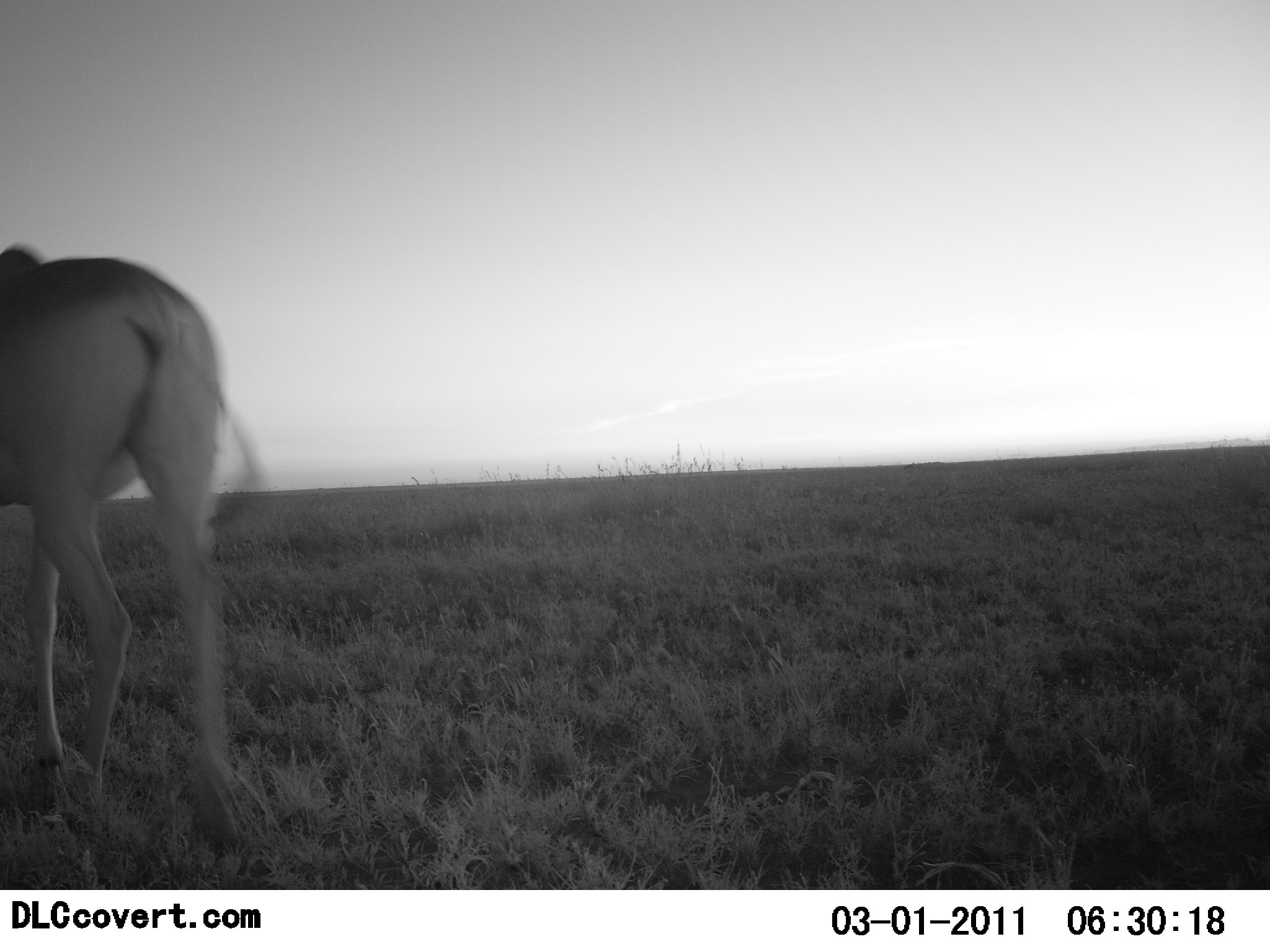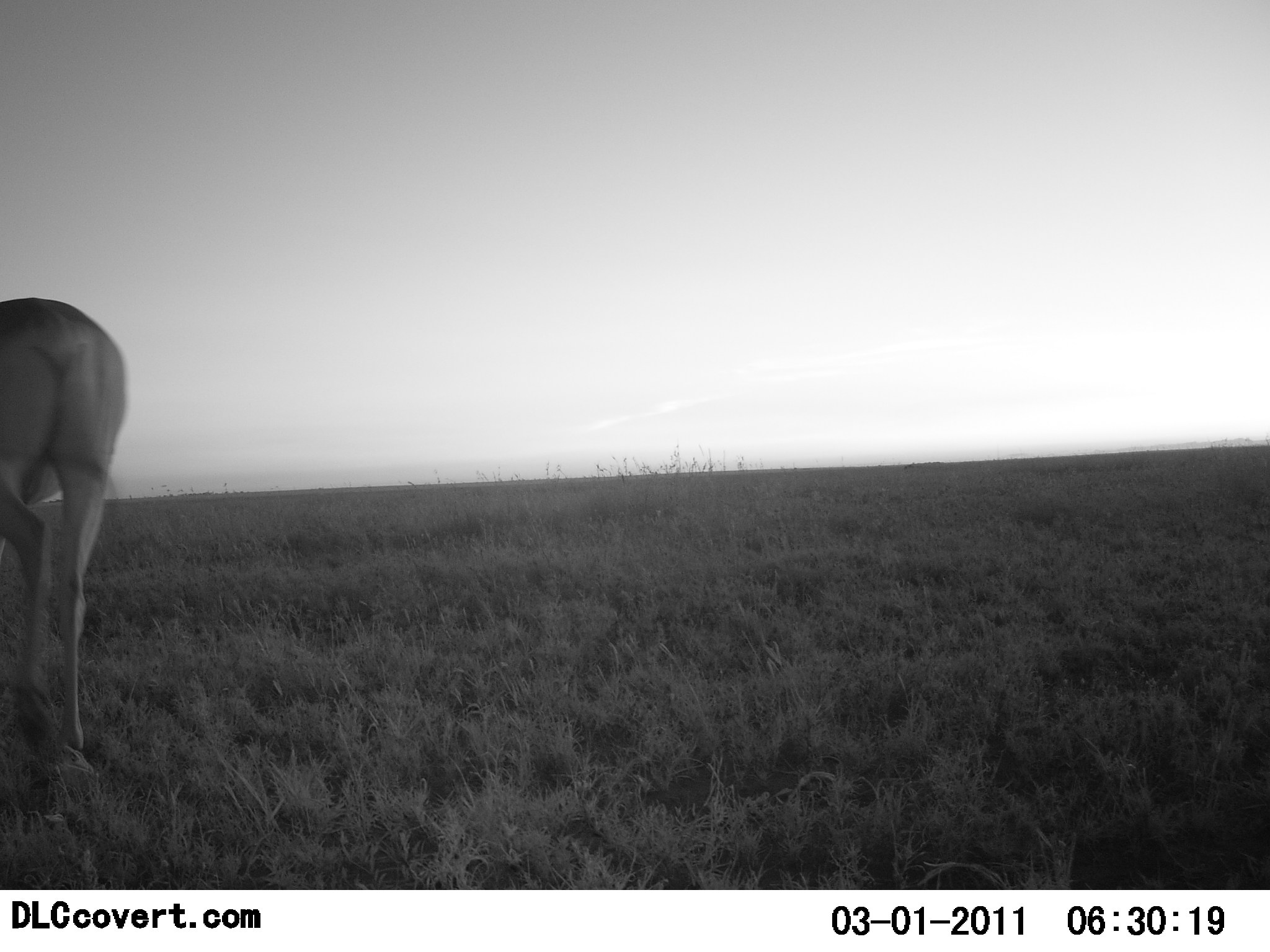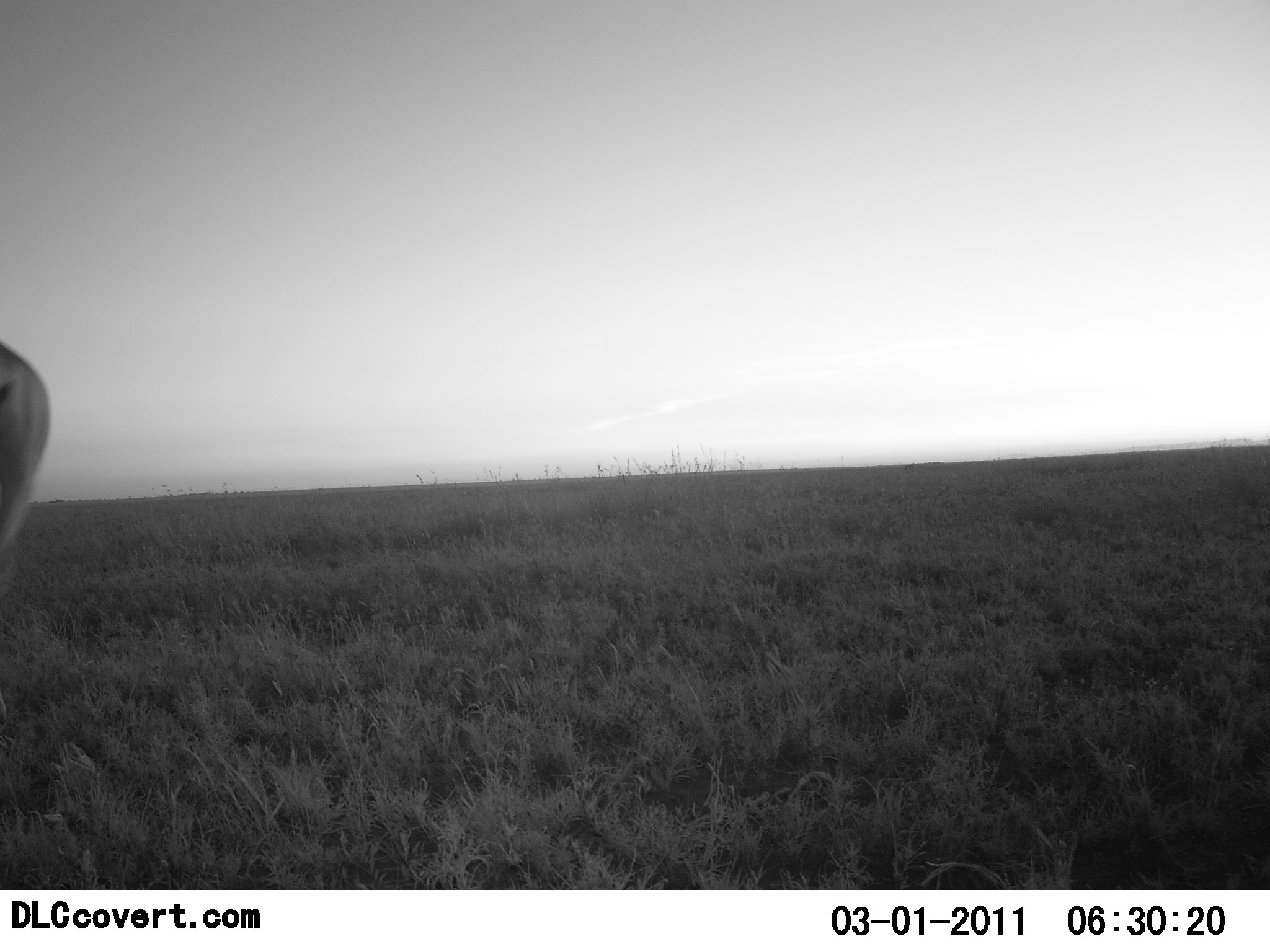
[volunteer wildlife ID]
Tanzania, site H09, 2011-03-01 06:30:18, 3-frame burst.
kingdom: Animalia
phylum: Chordata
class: Mammalia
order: Artiodactyla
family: Bovidae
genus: Alcelaphus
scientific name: Alcelaphus buselaphus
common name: hartebeest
Hartebeest (Alcelaphus buselaphus), count 1. Behavior (volunteer vote fractions): standing 18%, resting 0%, moving 82%, interacting 0%. Young present (vote fraction): 0%. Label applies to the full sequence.